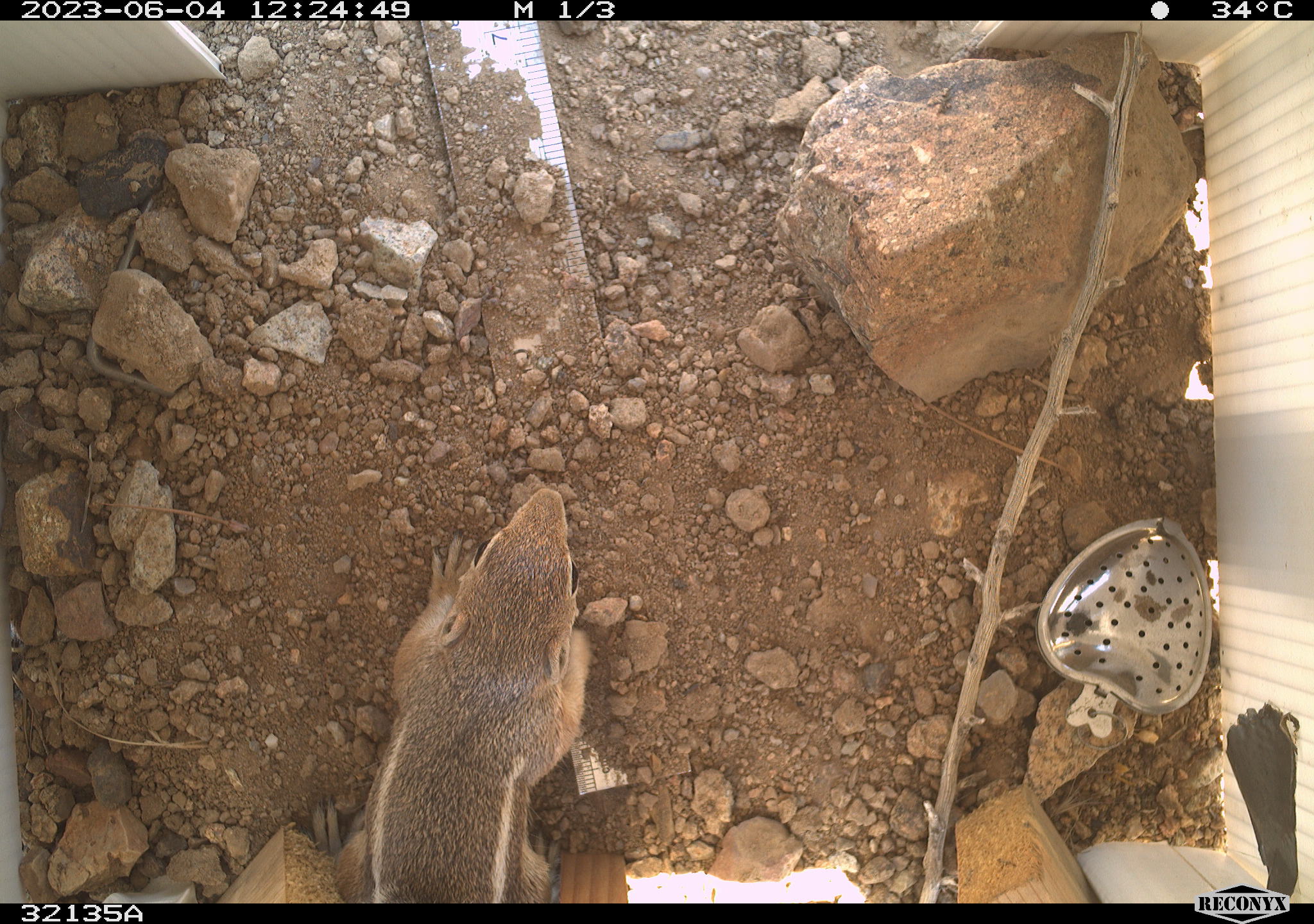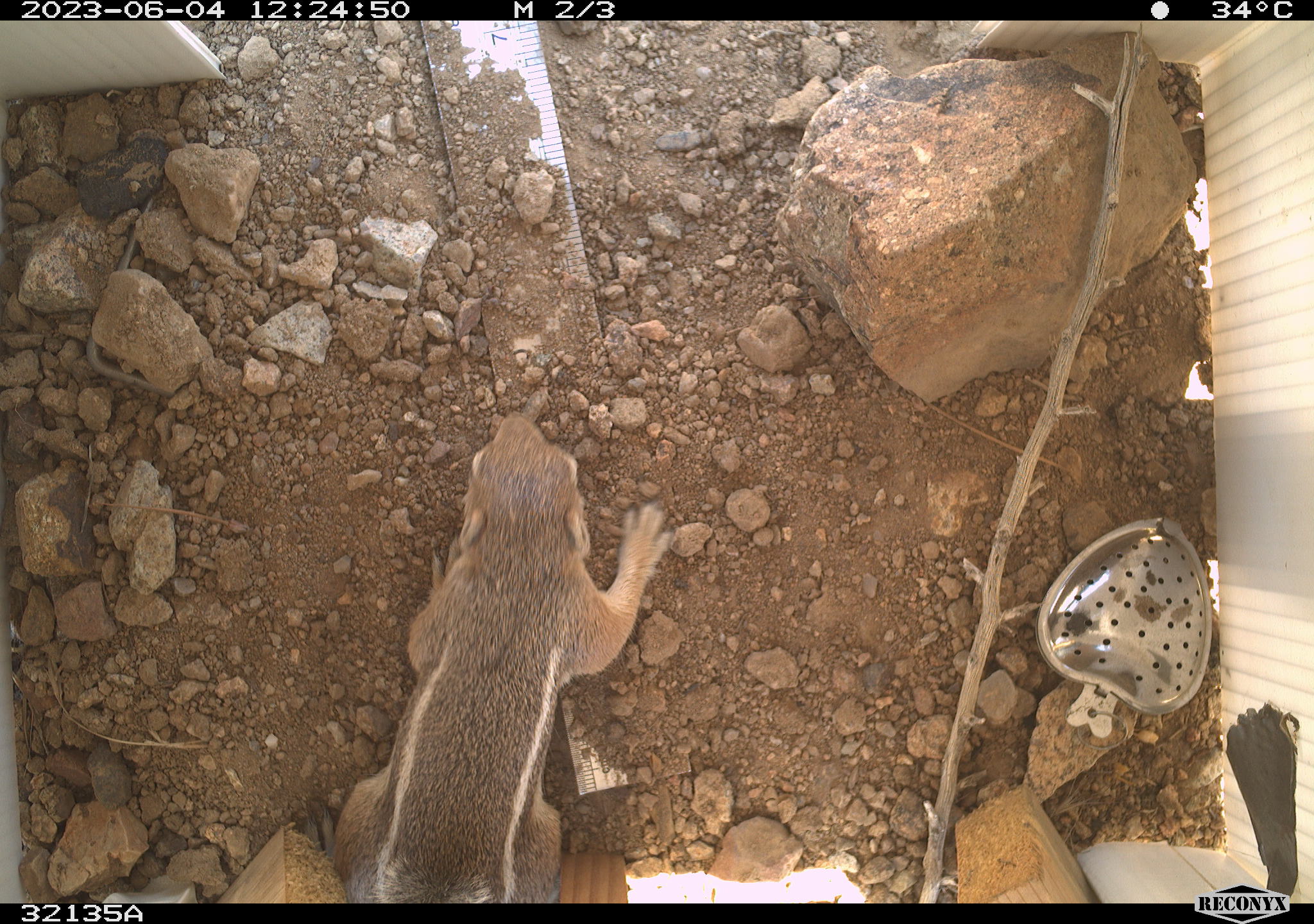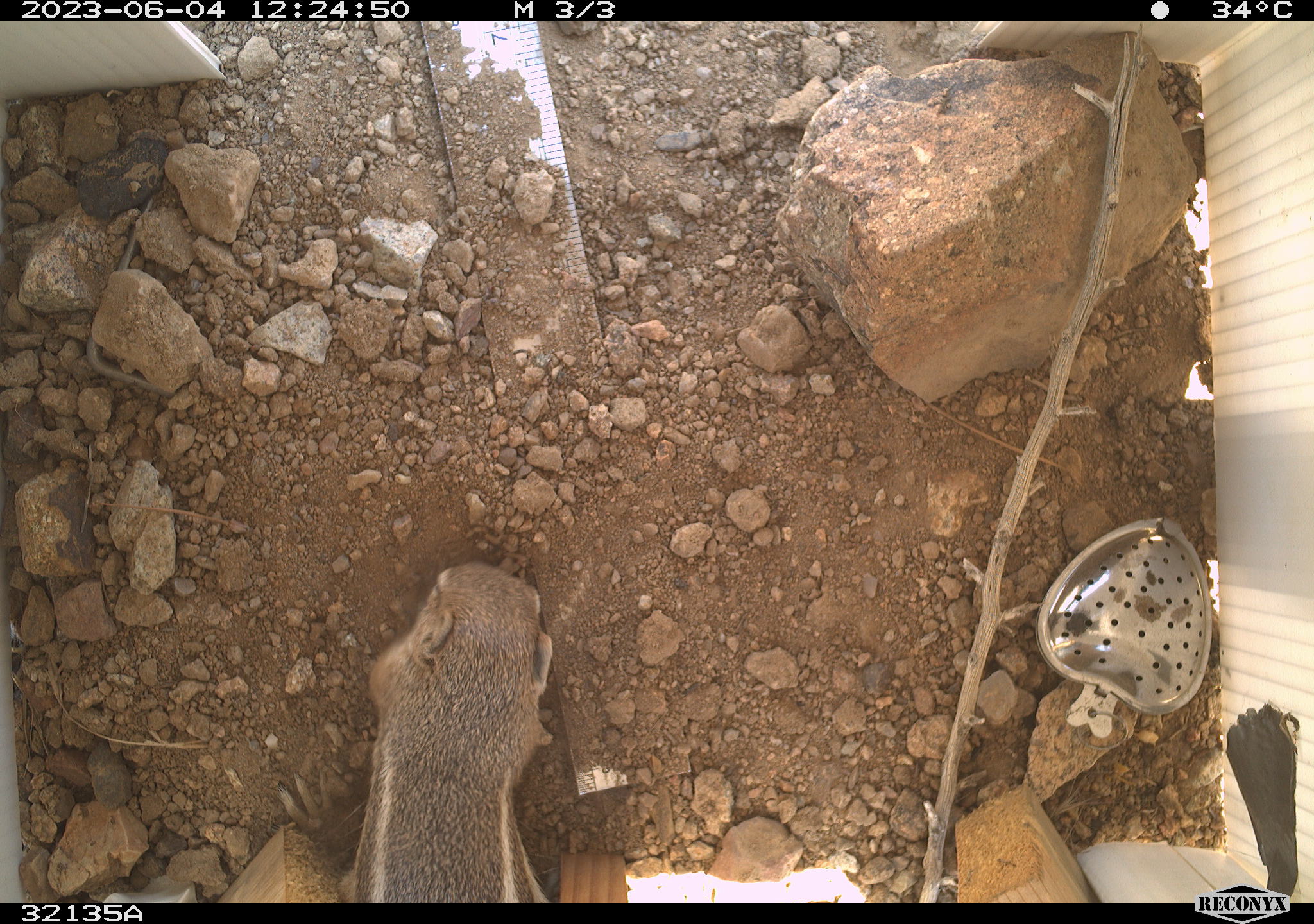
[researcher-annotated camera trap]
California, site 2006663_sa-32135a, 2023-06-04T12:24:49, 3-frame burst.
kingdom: Animalia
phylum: Chordata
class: Mammalia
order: Rodentia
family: Sciuridae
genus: Ammospermophilus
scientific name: Ammospermophilus leucurus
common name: white-tailed antelope squirrel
White-tailed antelope squirrel (Ammospermophilus leucurus).